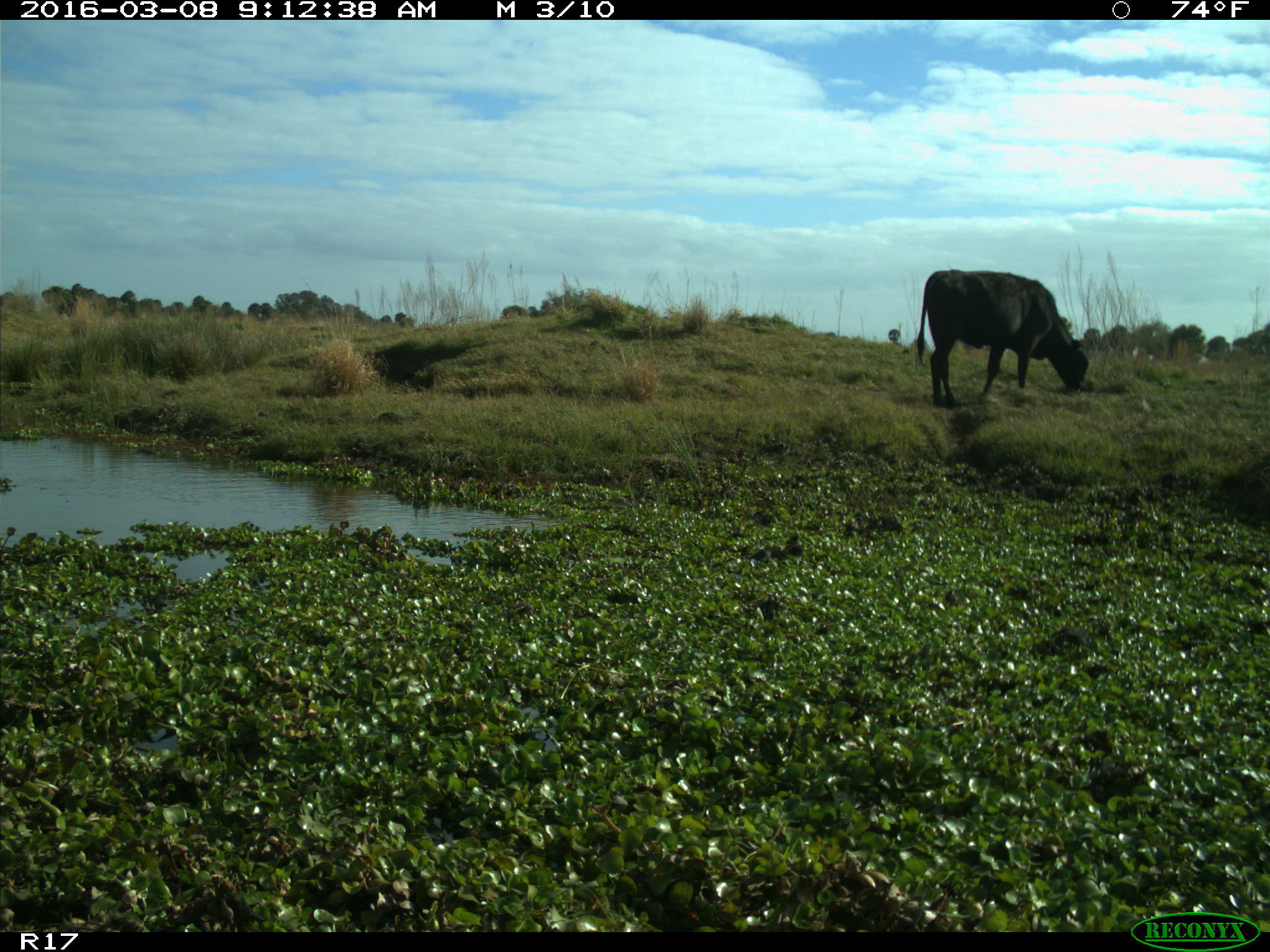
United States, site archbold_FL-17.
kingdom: Animalia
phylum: Chordata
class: Mammalia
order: Artiodactyla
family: Bovidae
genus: Bos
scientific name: Bos taurus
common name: domestic cow